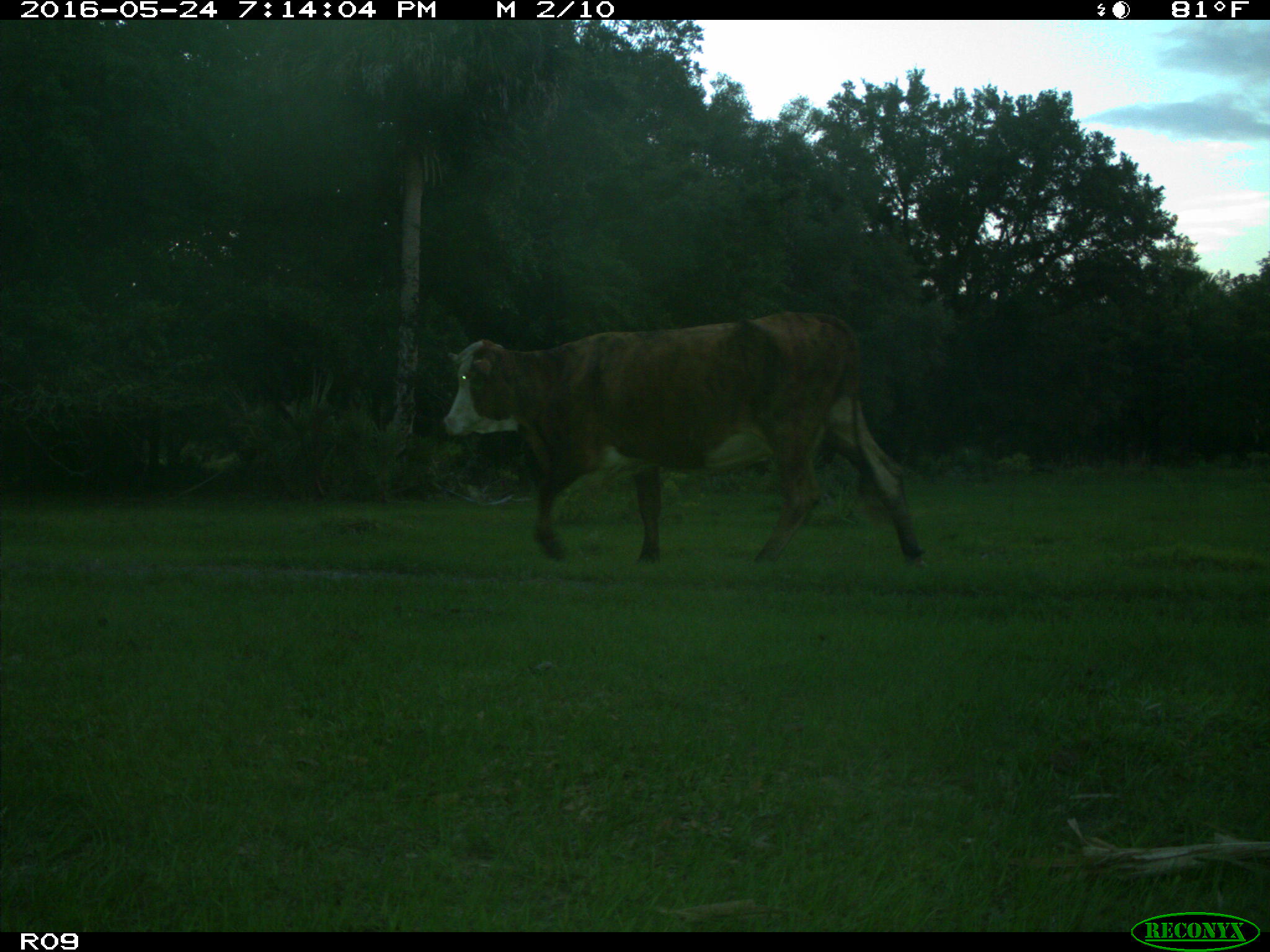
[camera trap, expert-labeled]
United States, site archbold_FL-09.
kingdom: Animalia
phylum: Chordata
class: Mammalia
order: Artiodactyla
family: Bovidae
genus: Bos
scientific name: Bos taurus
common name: domestic cow